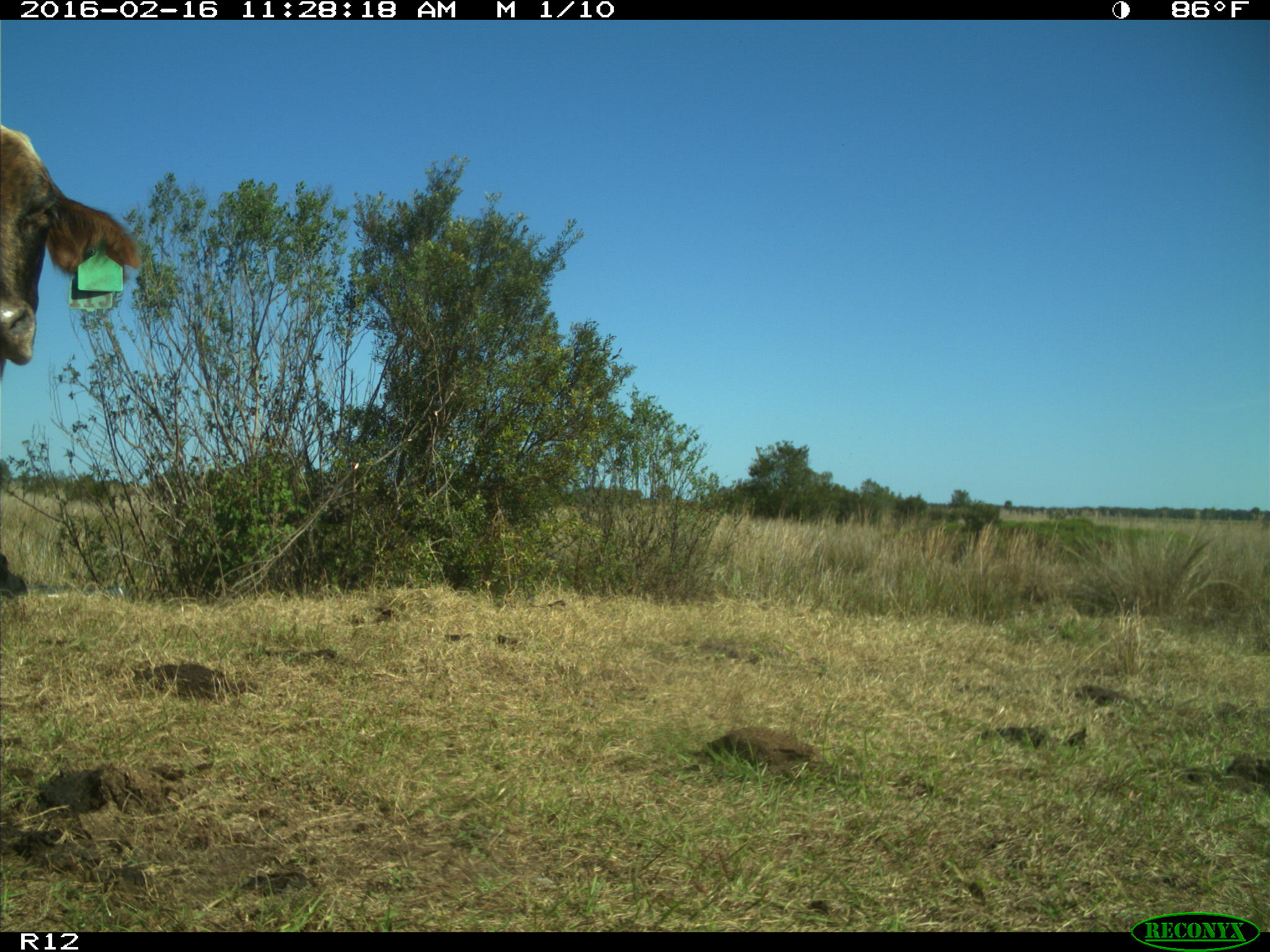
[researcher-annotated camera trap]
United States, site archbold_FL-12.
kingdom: Animalia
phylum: Chordata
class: Mammalia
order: Artiodactyla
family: Bovidae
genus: Bos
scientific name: Bos taurus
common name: domestic cow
Bos taurus (domestic cow).